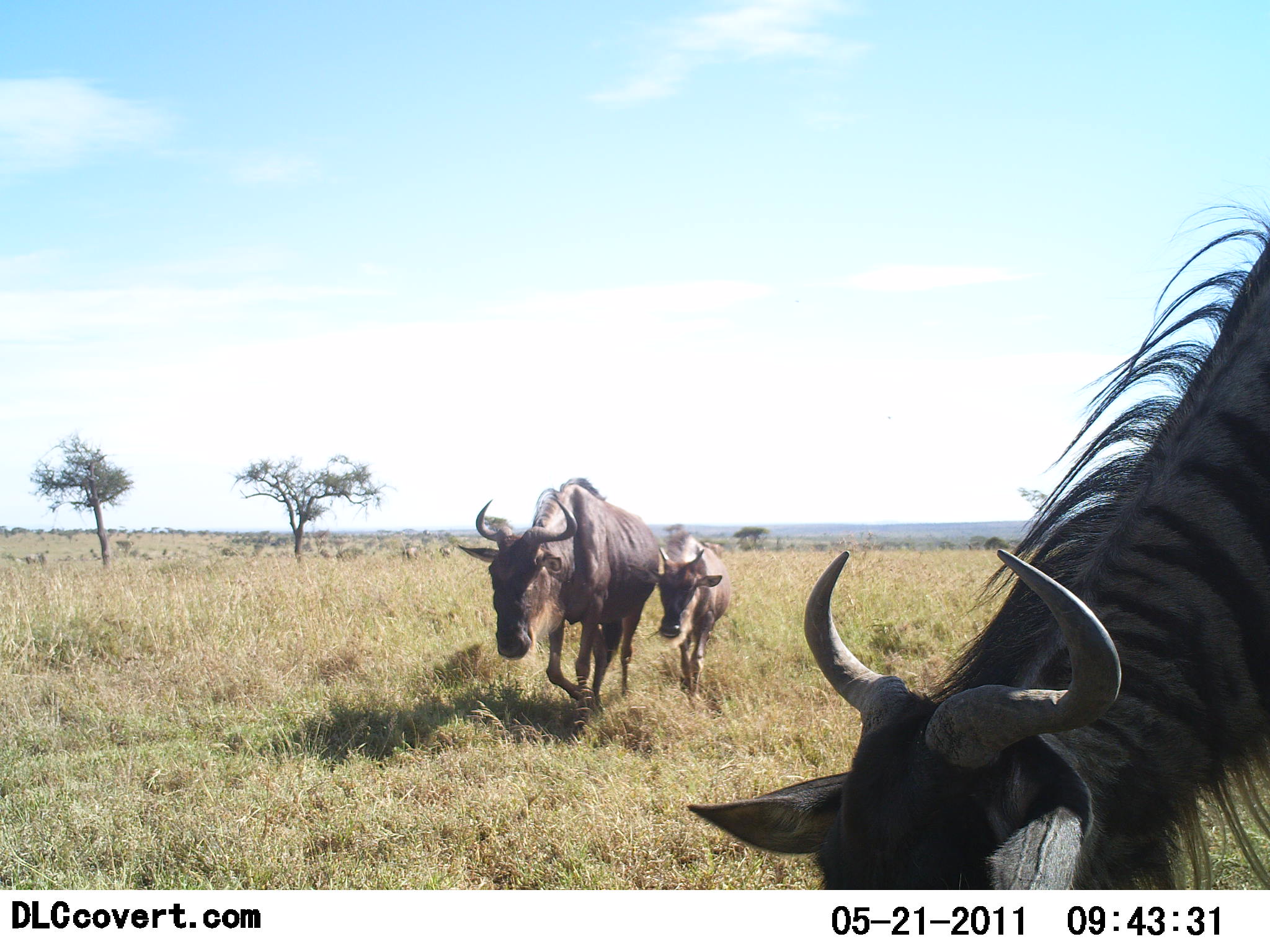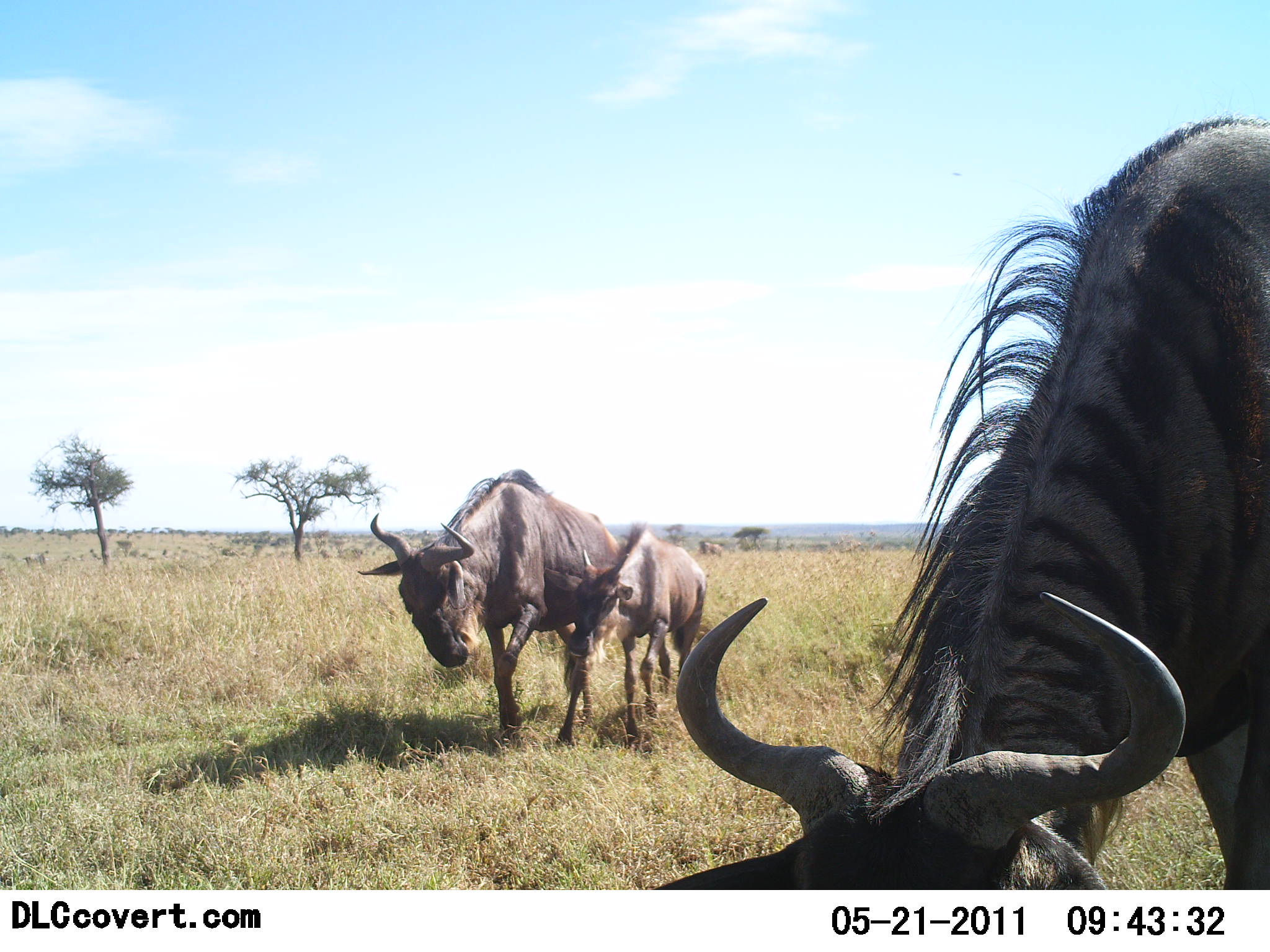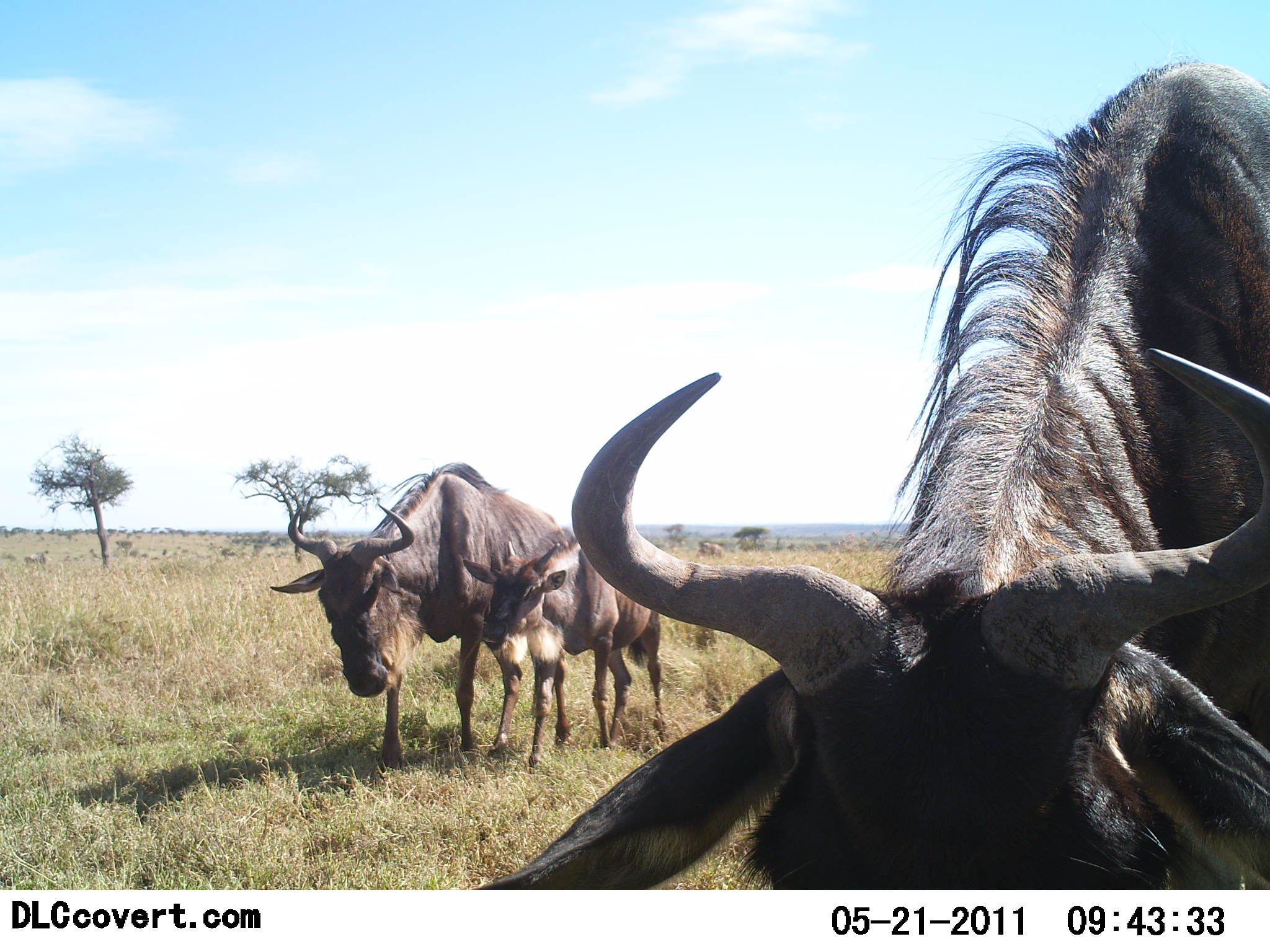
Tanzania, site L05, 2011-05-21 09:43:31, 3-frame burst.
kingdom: Animalia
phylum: Chordata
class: Mammalia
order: Artiodactyla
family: Bovidae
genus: Connochaetes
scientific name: Connochaetes taurinus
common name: blue wildebeest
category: wildebeest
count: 3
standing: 18%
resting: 0%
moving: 82%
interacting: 0%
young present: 73%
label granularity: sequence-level